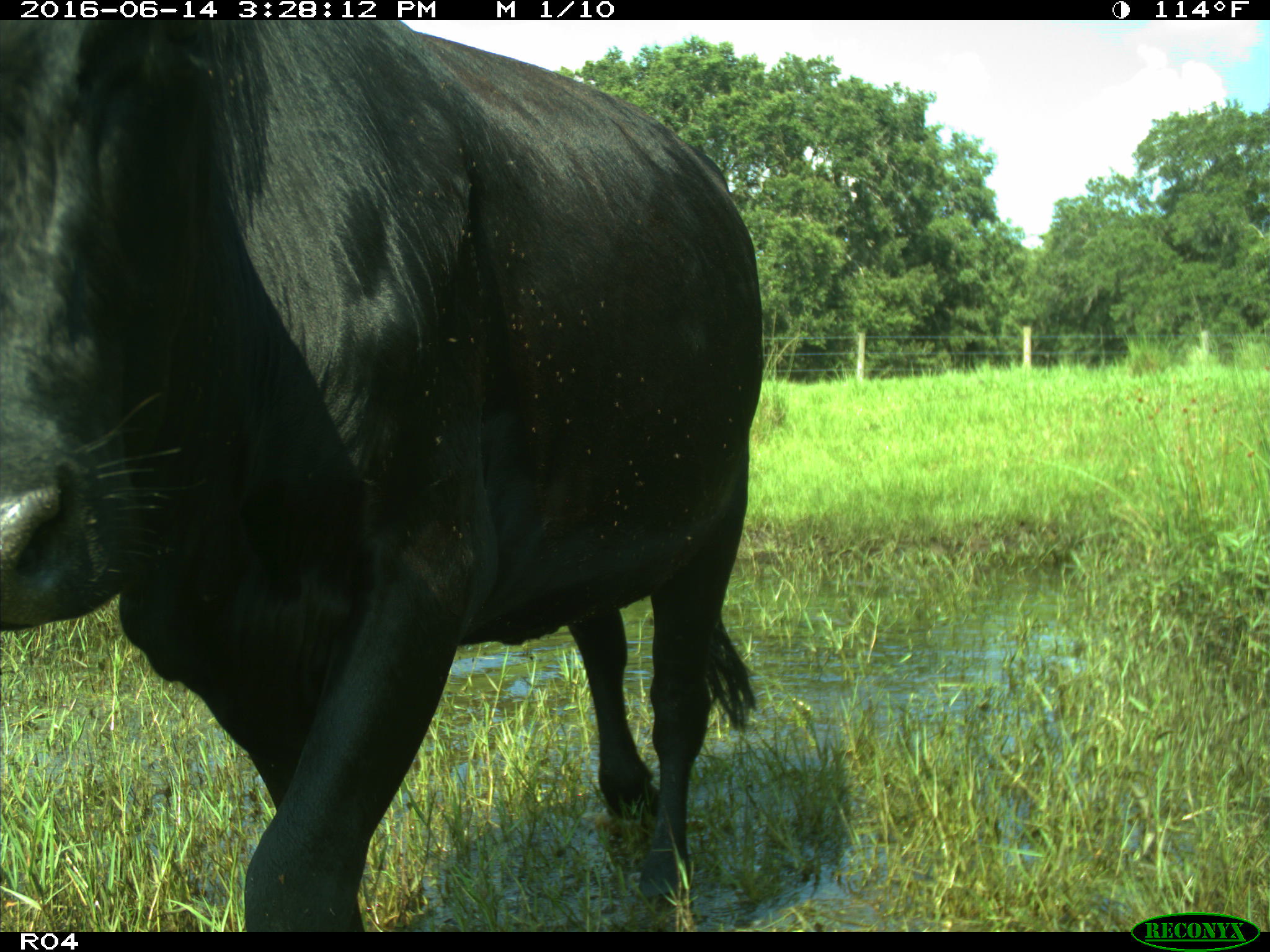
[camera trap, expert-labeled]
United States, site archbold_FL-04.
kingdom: Animalia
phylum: Chordata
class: Mammalia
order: Artiodactyla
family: Bovidae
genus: Bos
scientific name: Bos taurus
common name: domestic cow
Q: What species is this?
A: Bos taurus (domestic cow).